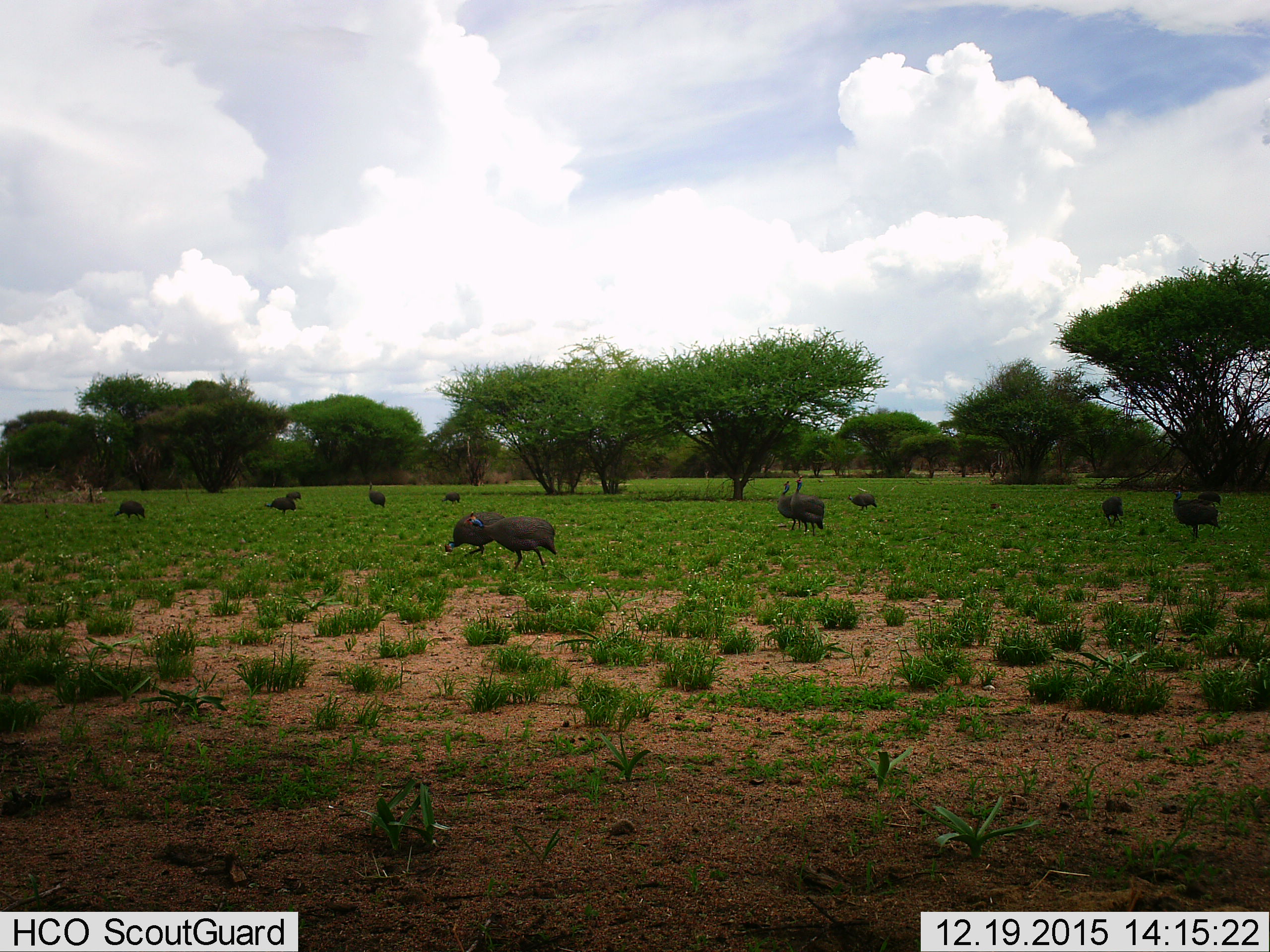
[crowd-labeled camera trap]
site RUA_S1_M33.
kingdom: Animalia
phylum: Chordata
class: Aves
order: Galliformes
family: Numididae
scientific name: Numididae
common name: guineafowl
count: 11-50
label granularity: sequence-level